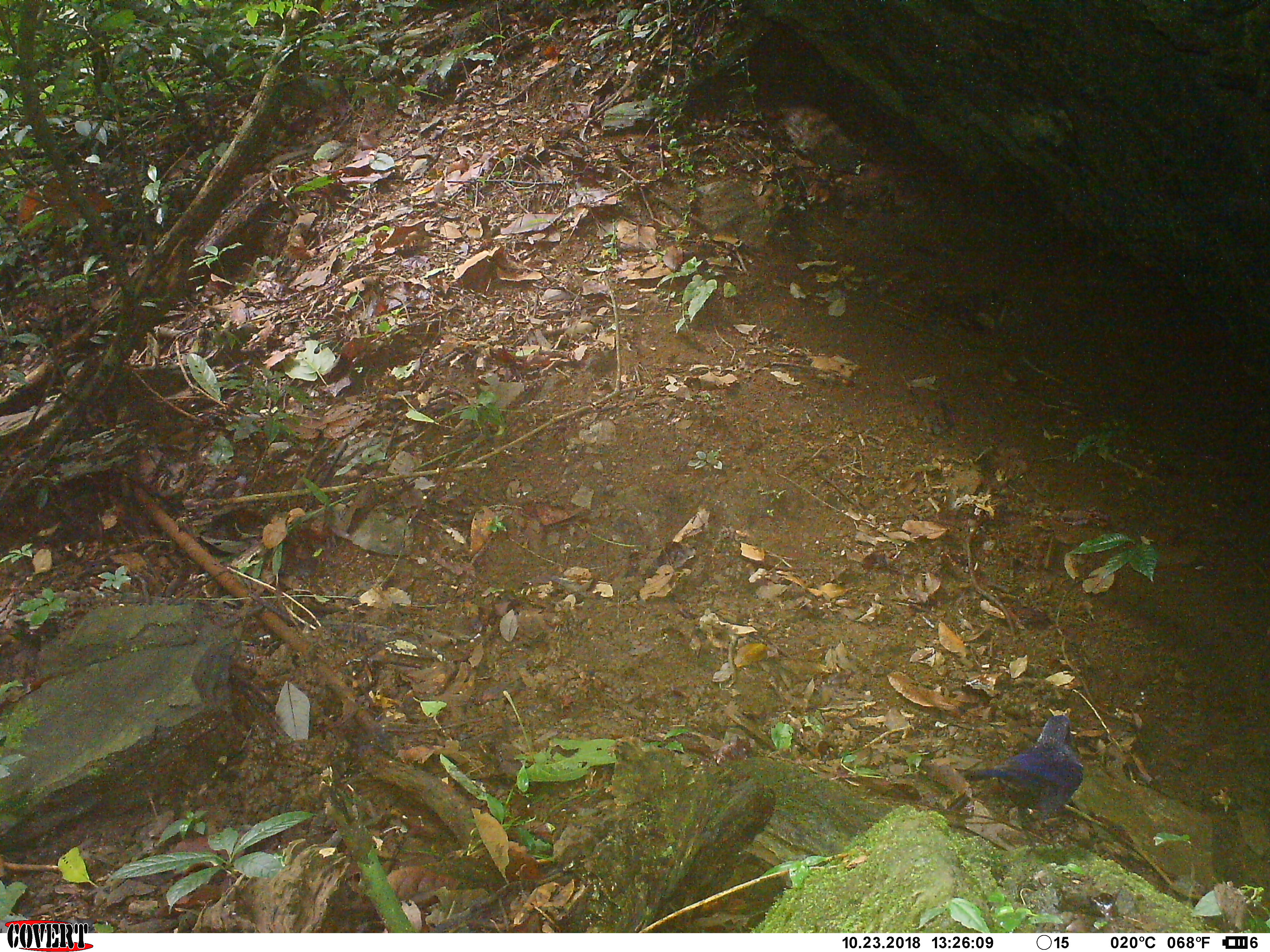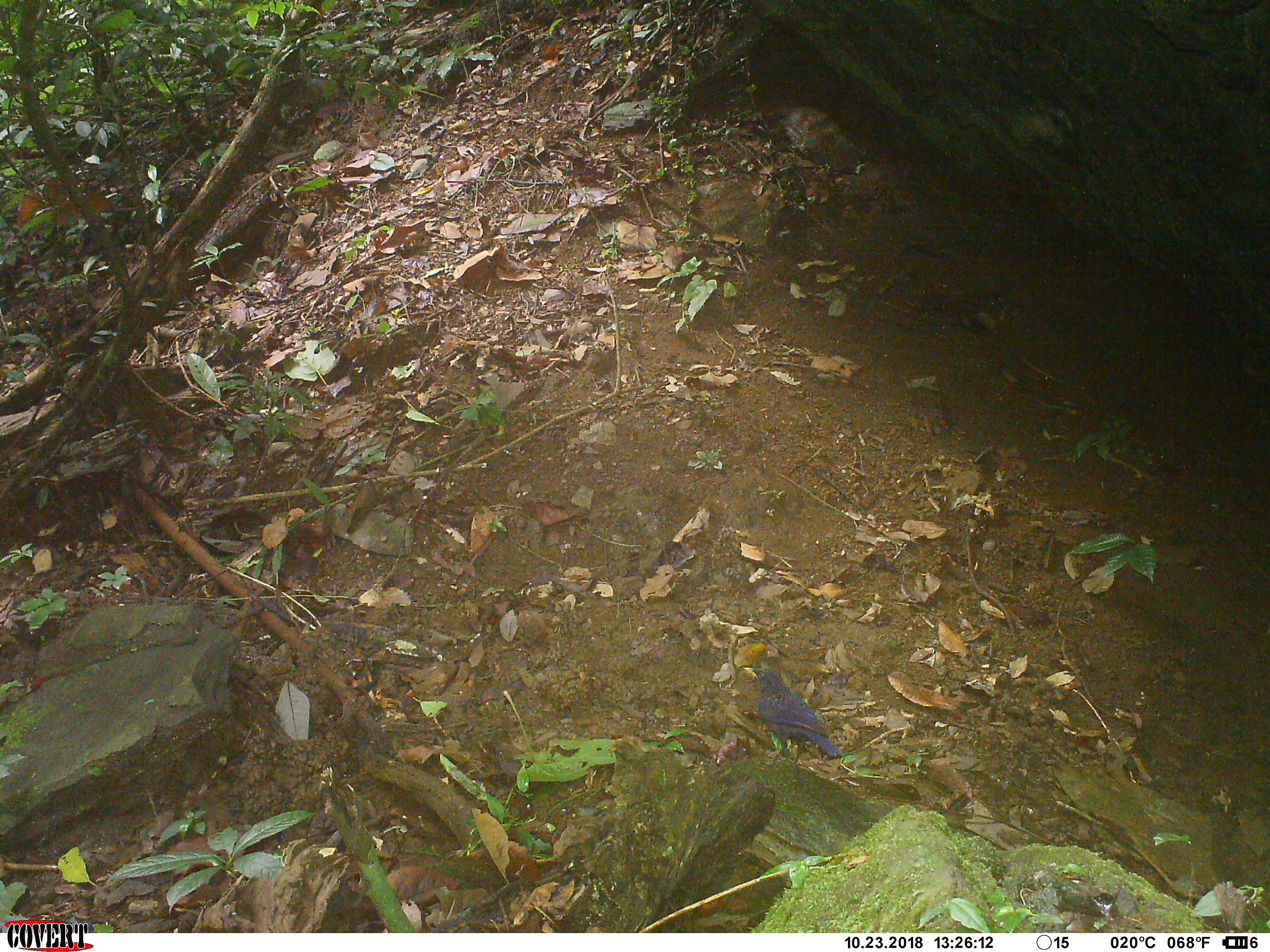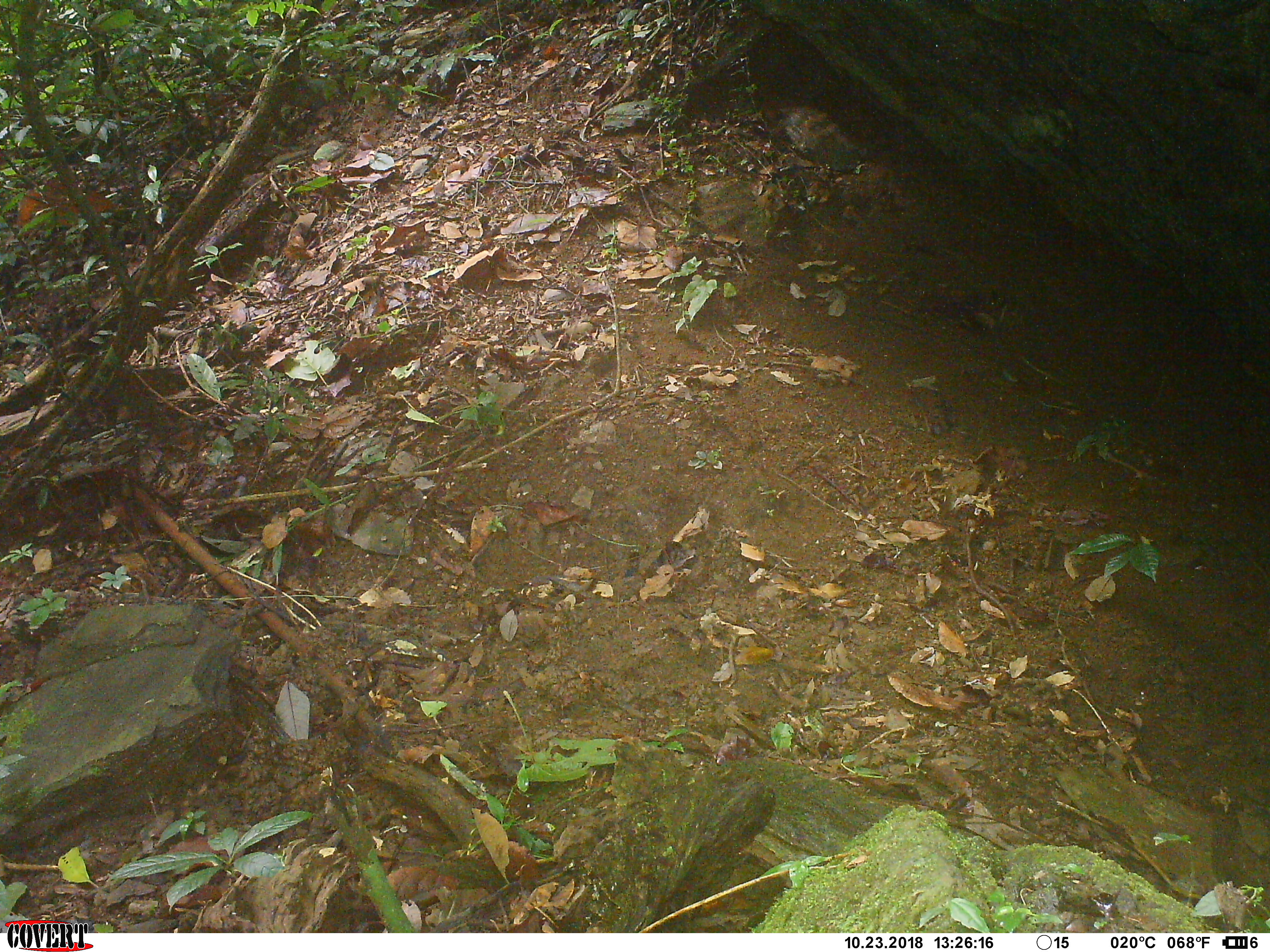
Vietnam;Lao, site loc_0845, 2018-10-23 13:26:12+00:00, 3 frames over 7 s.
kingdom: Animalia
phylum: Chordata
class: Aves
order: Passeriformes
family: Muscicapidae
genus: Myophonus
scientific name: Myophonus caeruleus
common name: blue whistling thrush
Blue whistling thrush (Myophonus caeruleus). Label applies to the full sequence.